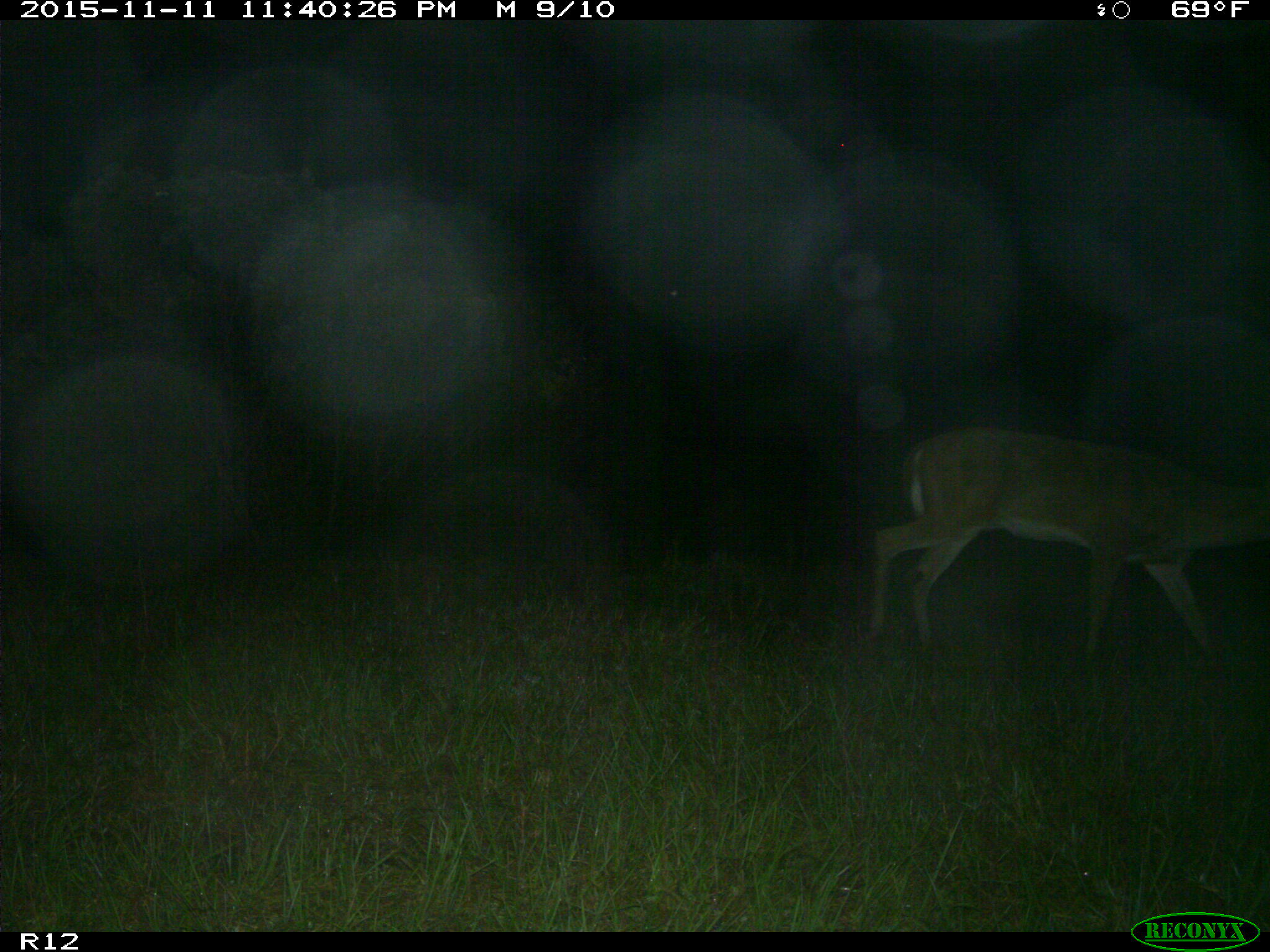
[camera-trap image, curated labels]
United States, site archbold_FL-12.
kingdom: Animalia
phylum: Chordata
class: Mammalia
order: Artiodactyla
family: Cervidae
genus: Odocoileus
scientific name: Odocoileus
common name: deer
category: unidentified deer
Unidentified deer (deer) (Odocoileus).